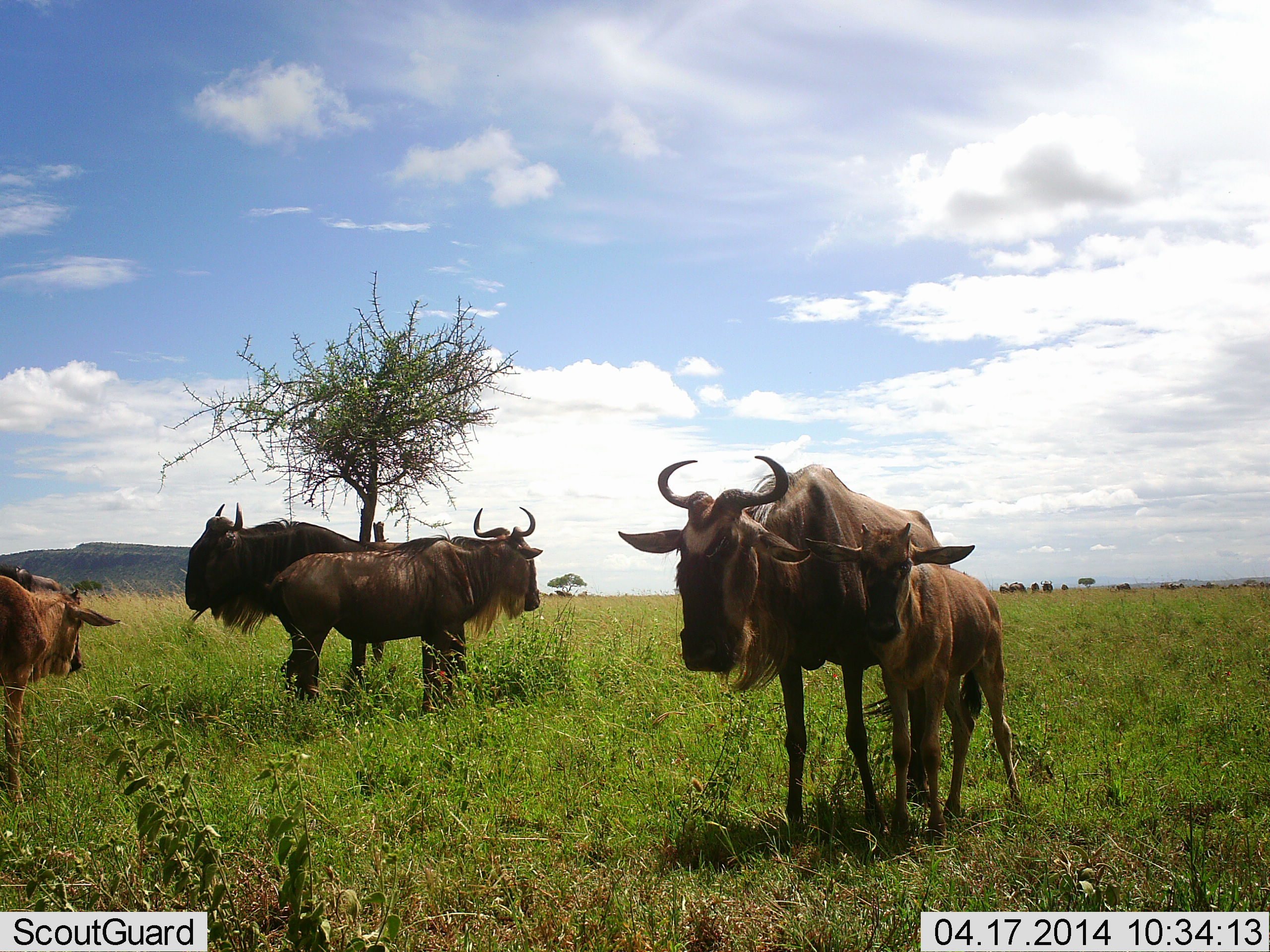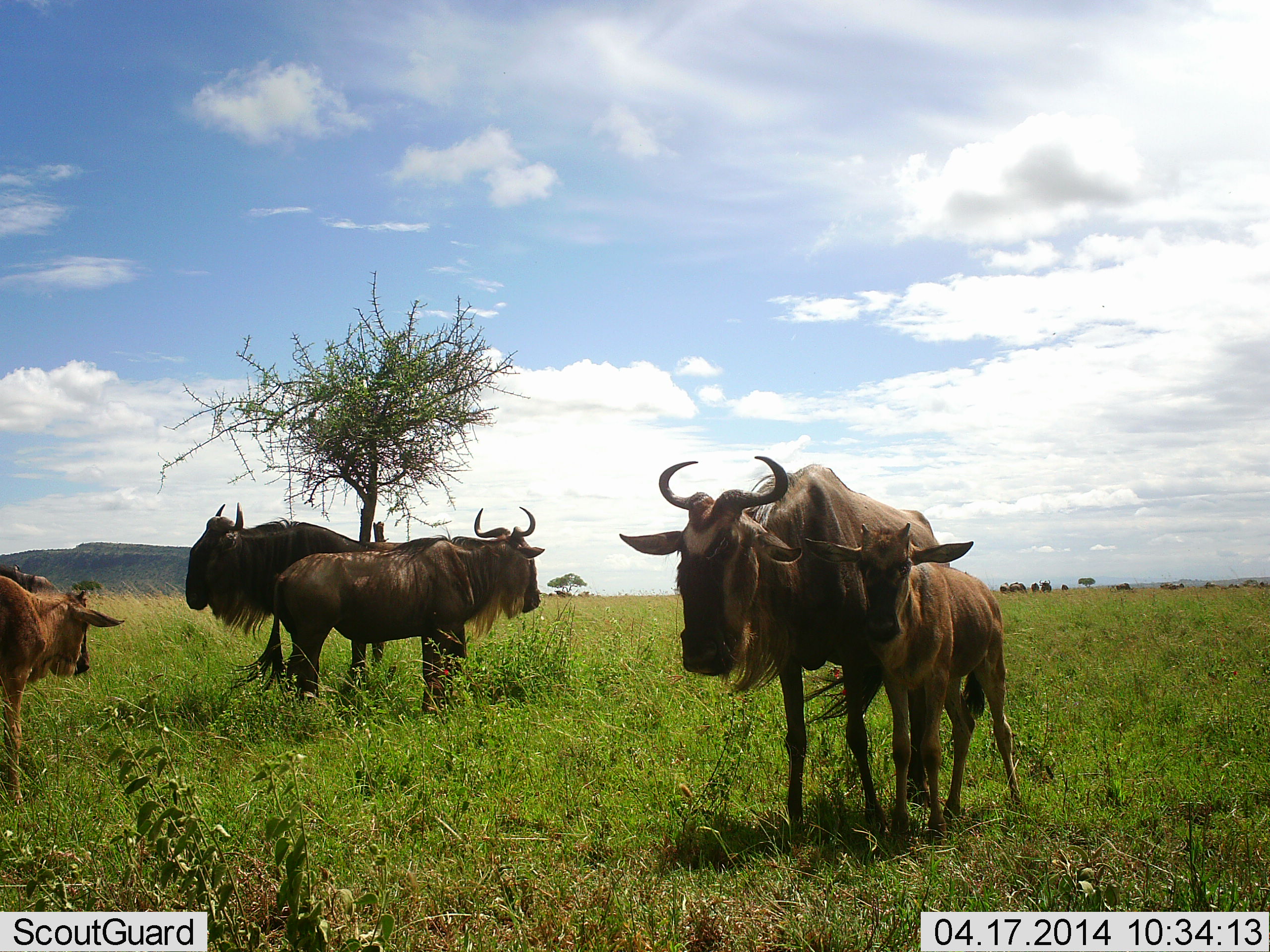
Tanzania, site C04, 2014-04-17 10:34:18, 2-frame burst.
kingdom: Animalia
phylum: Chordata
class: Mammalia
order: Artiodactyla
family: Bovidae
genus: Connochaetes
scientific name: Connochaetes taurinus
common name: blue wildebeest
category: wildebeest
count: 5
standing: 90%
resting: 10%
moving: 20%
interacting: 0%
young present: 90%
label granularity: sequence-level